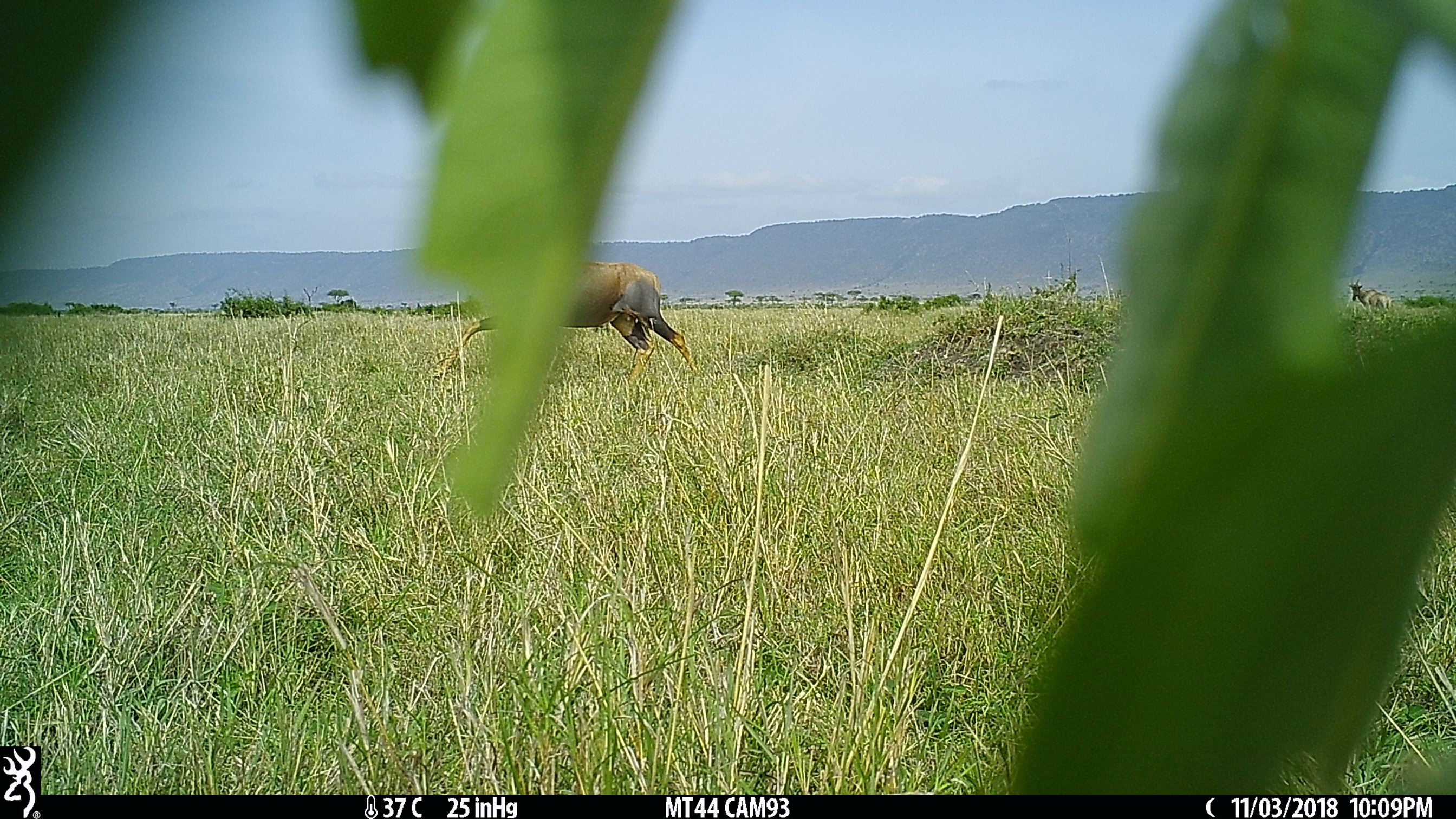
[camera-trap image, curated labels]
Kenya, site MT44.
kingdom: Animalia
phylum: Chordata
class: Mammalia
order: Artiodactyla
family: Bovidae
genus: Damaliscus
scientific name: Damaliscus lunatus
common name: topi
Topi (Damaliscus lunatus).